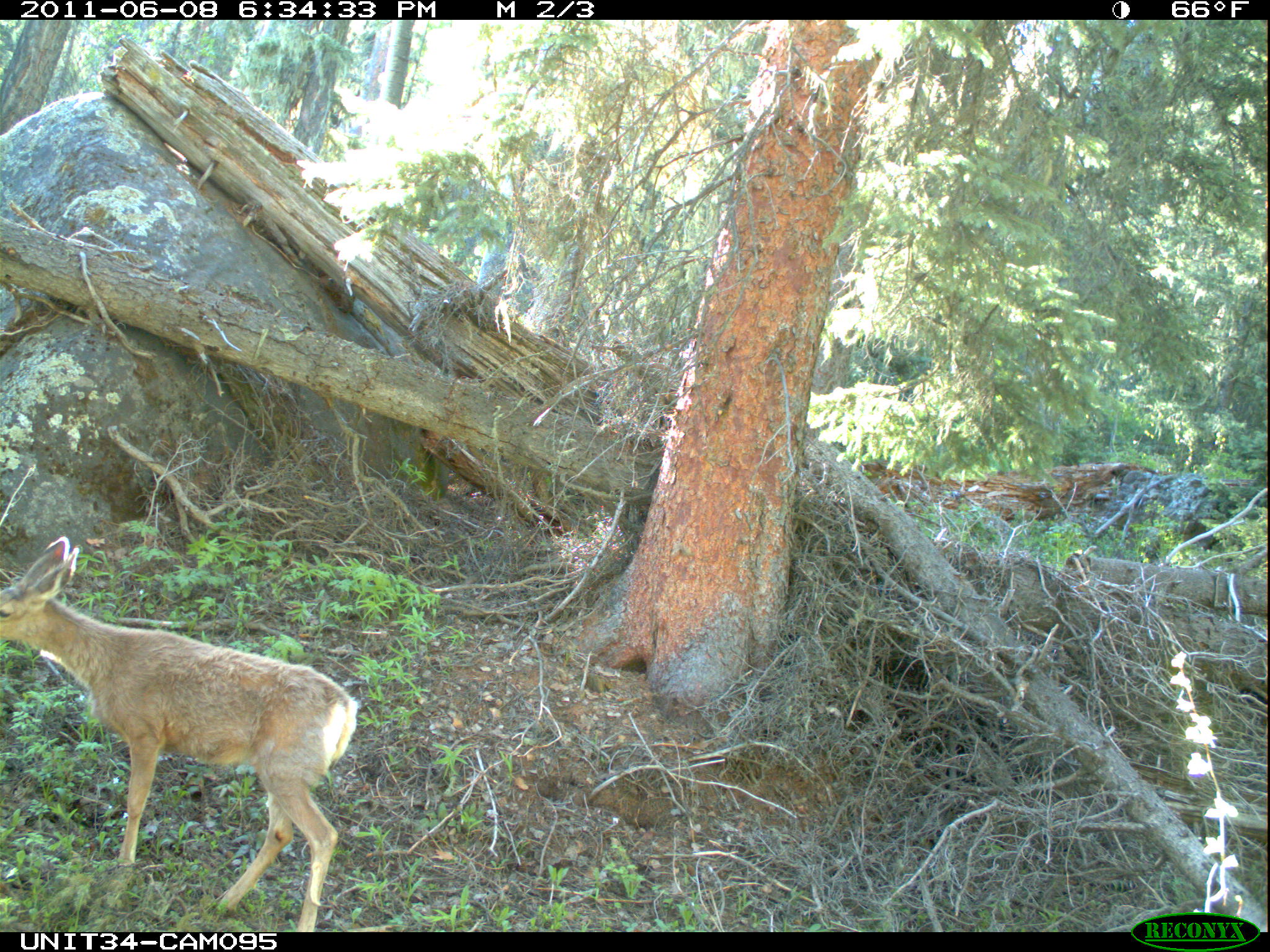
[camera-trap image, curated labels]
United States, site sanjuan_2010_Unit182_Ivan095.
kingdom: Animalia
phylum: Chordata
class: Mammalia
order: Artiodactyla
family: Cervidae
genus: Odocoileus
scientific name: Odocoileus hemionus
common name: mule deer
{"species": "Odocoileus hemionus (mule deer)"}